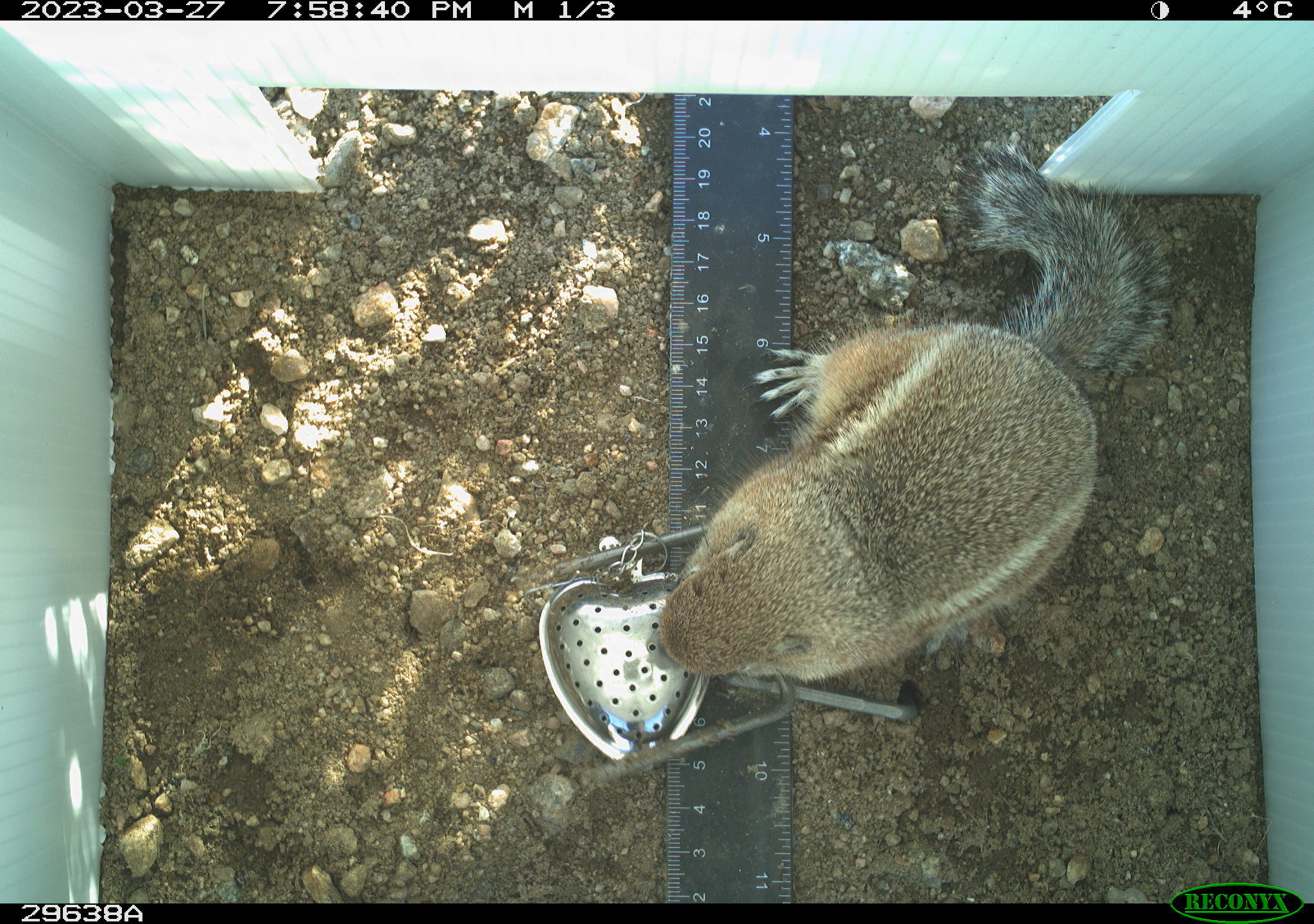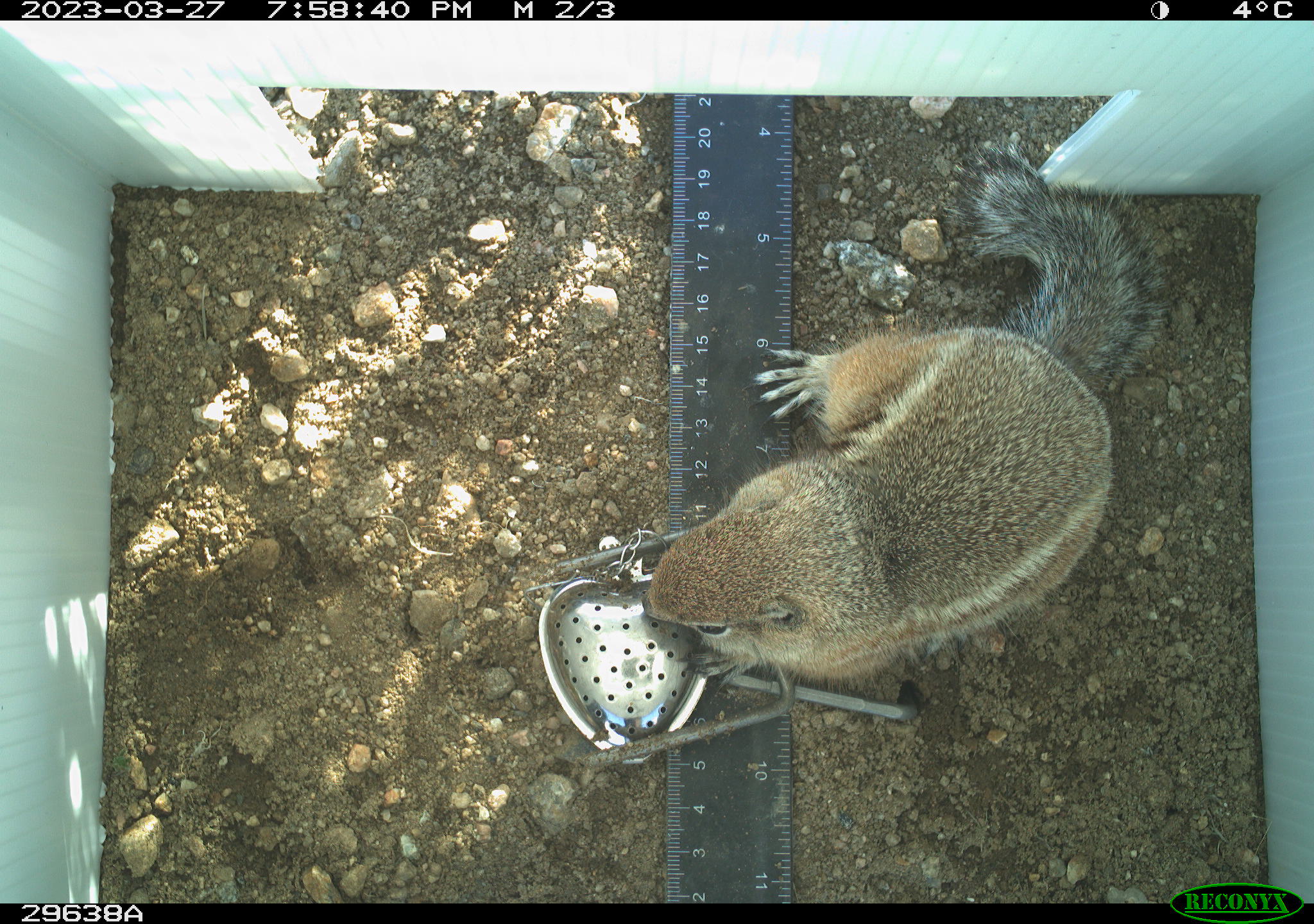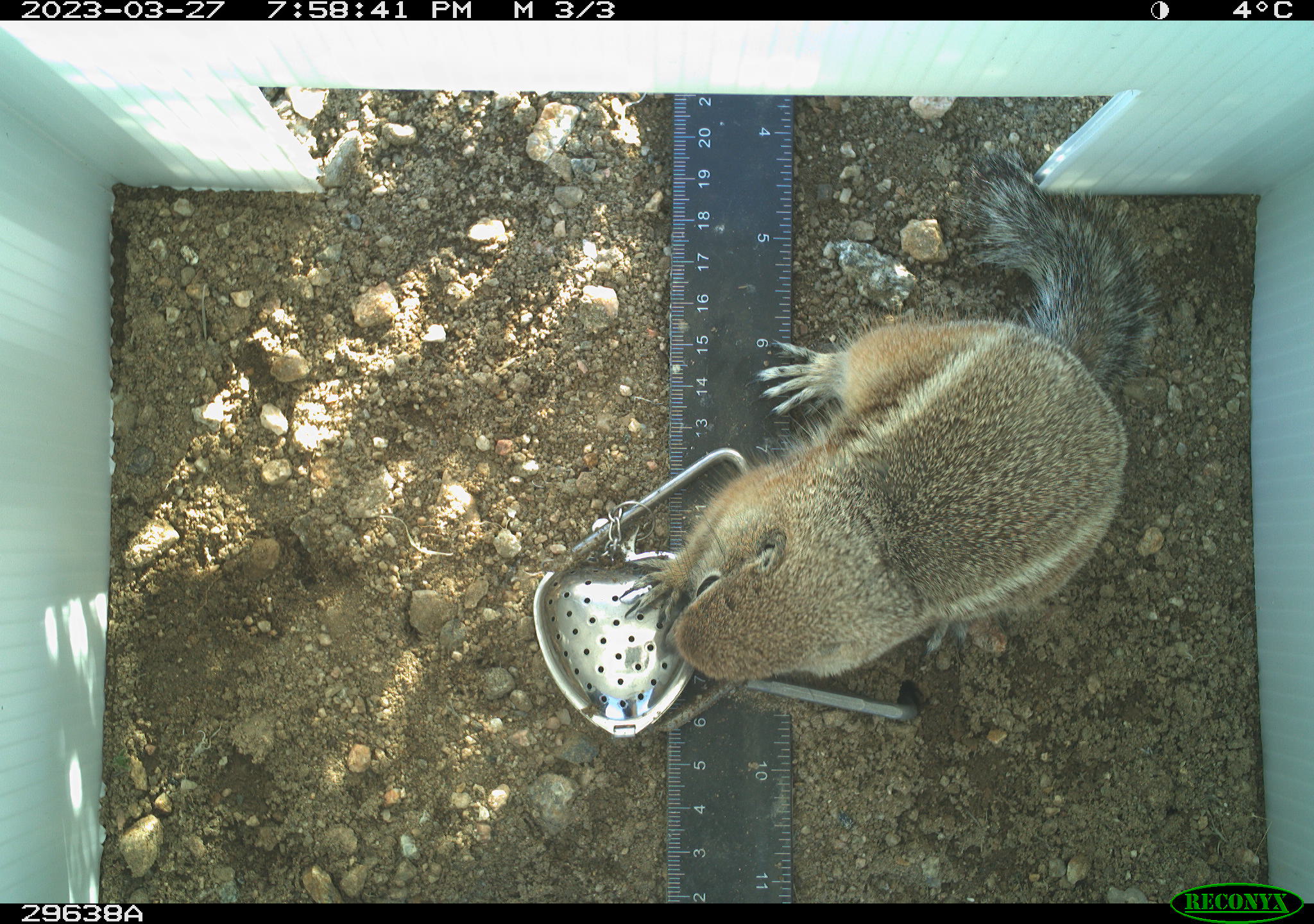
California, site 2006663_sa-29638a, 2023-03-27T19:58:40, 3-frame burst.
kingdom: Animalia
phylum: Chordata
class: Mammalia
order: Rodentia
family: Sciuridae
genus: Ammospermophilus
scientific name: Ammospermophilus leucurus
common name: white-tailed antelope squirrel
White-tailed antelope squirrel (Ammospermophilus leucurus).